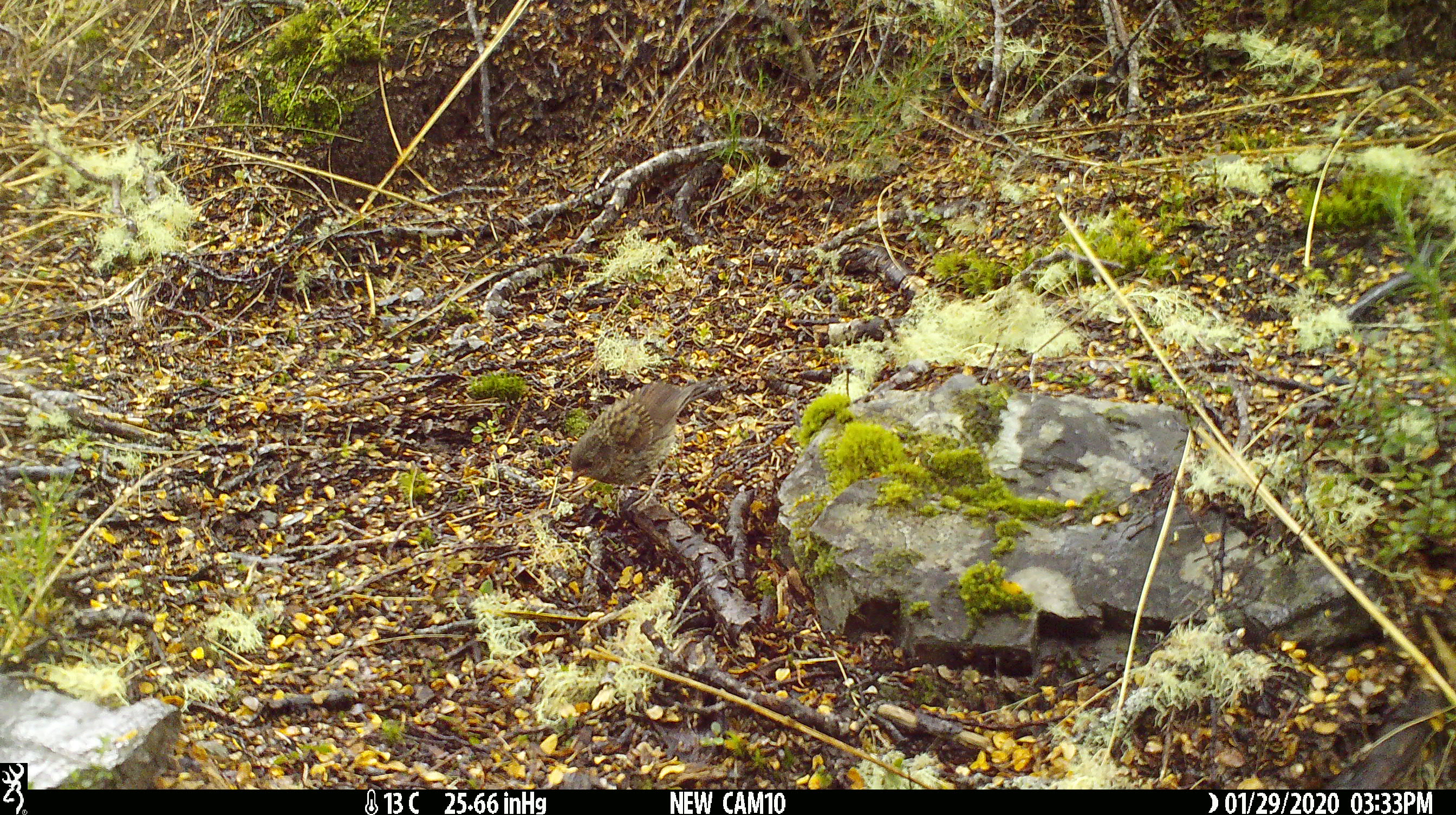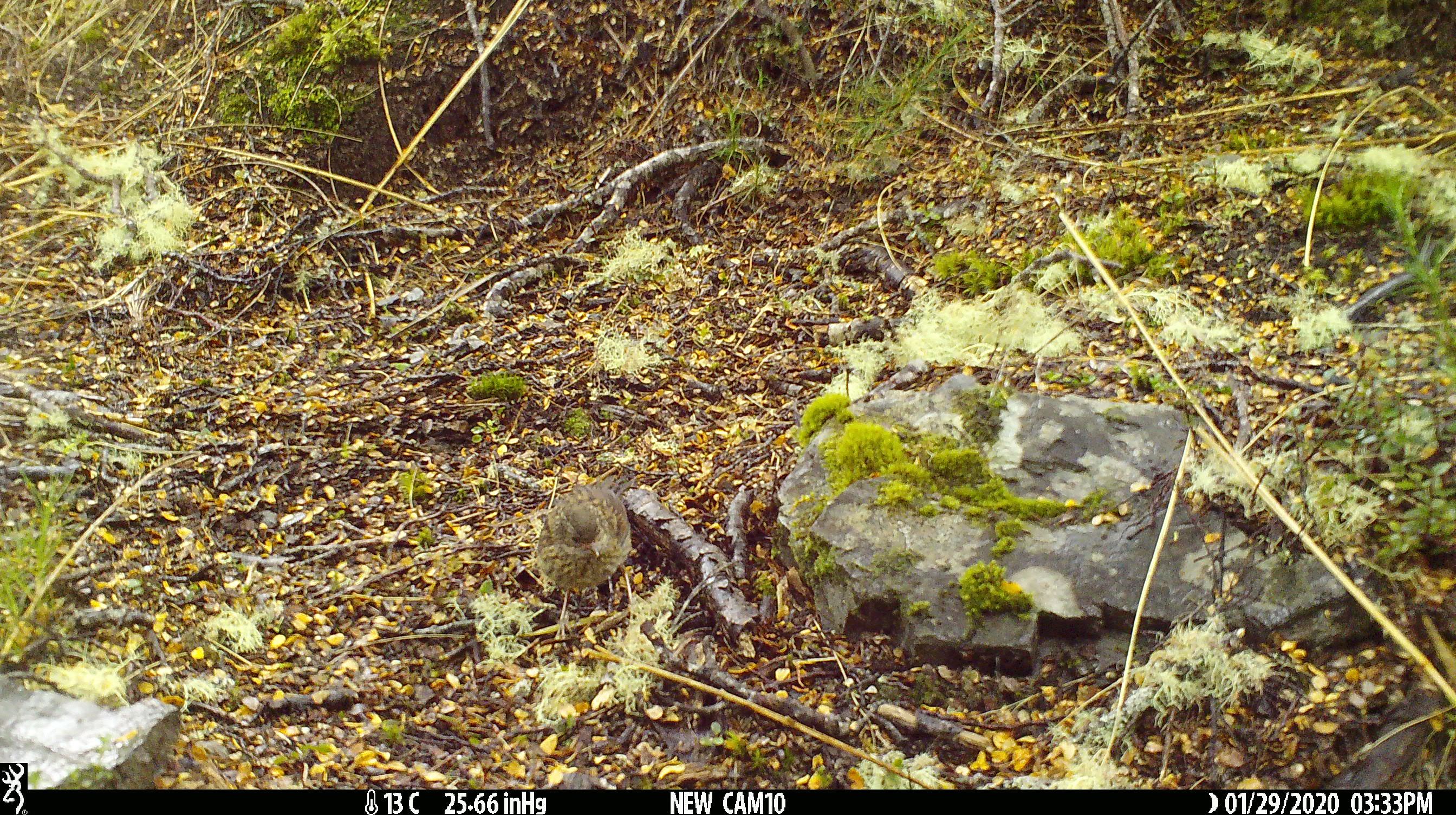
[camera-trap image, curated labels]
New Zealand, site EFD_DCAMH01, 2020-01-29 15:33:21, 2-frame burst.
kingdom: Animalia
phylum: Chordata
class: Aves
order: Passeriformes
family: Prunellidae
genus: Prunella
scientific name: Prunella modularis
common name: dunnock